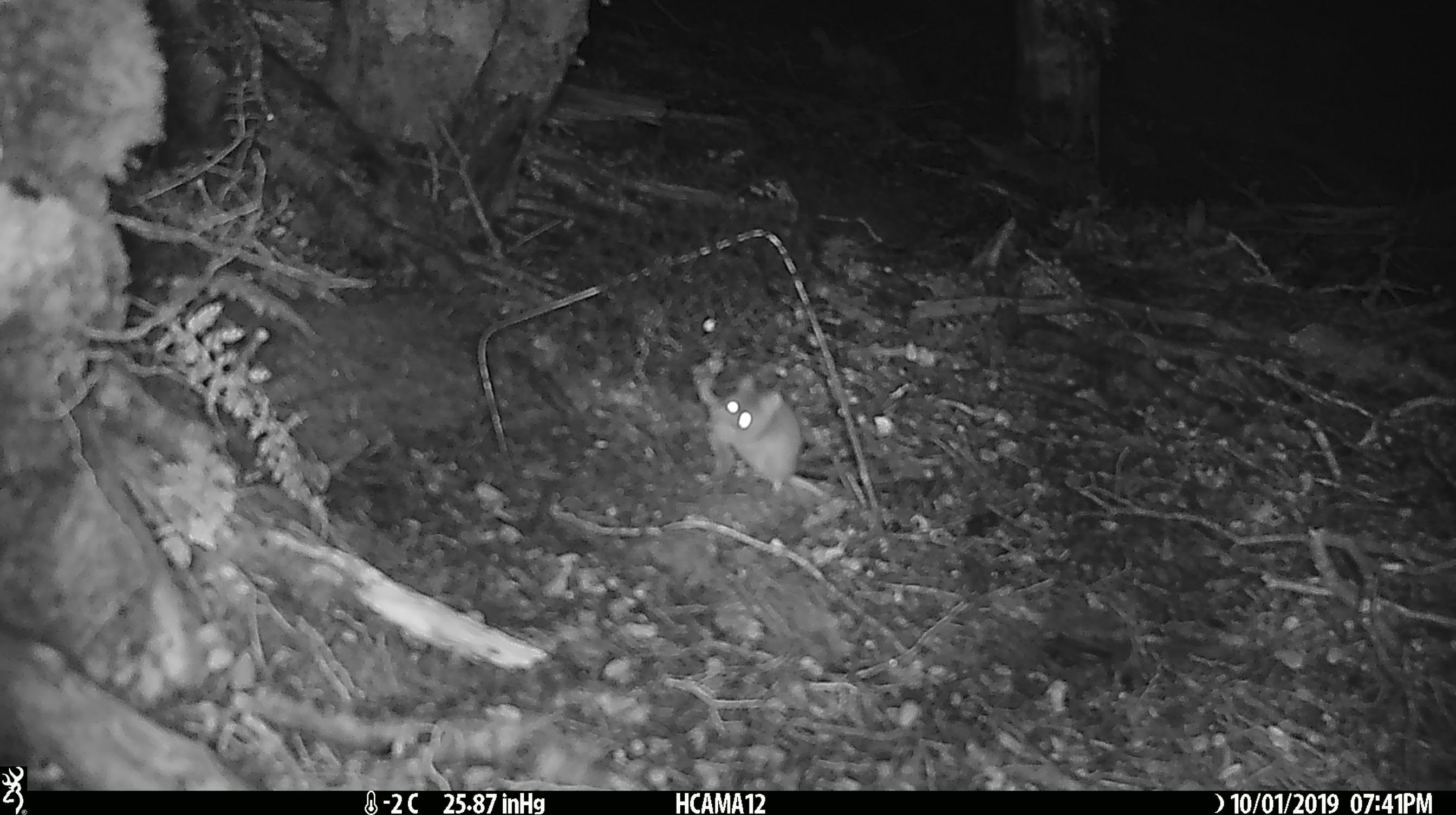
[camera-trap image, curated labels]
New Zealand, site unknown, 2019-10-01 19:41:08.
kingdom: Animalia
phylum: Chordata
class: Mammalia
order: Rodentia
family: Muridae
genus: Mus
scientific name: Mus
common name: mouse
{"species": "mouse (Mus)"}